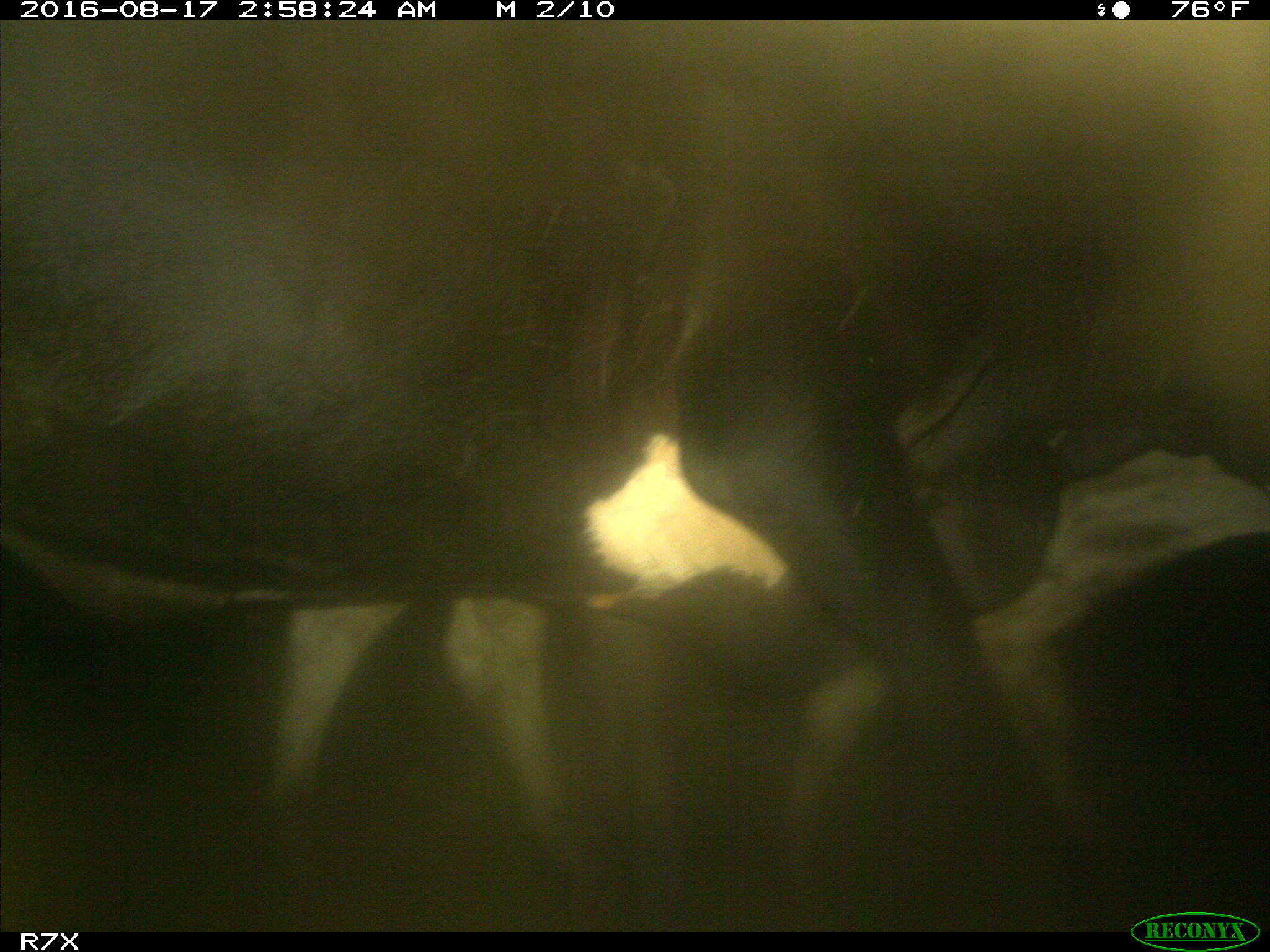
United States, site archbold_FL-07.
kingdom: Animalia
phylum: Chordata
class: Mammalia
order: Artiodactyla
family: Bovidae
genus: Bos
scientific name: Bos taurus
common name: domestic cow